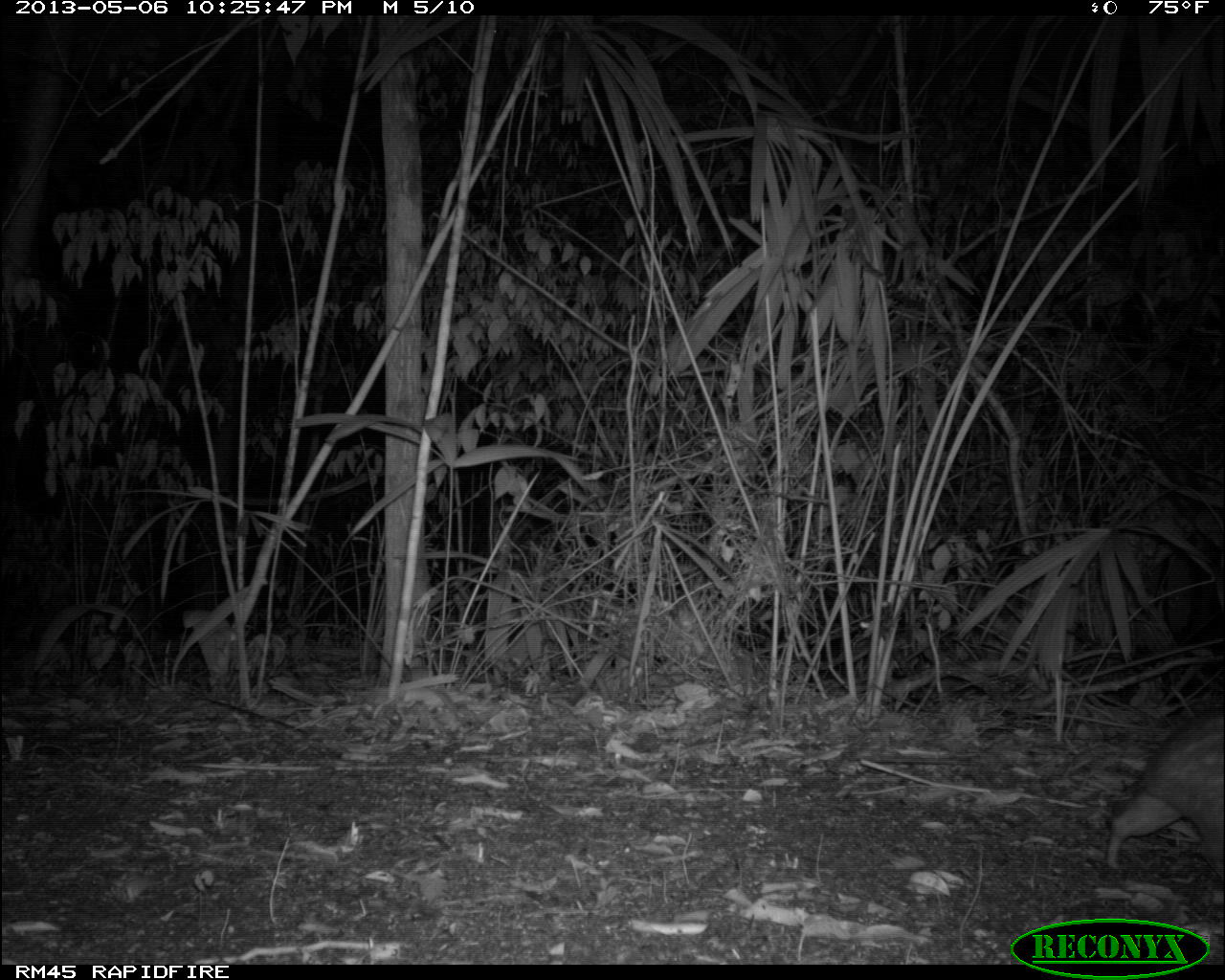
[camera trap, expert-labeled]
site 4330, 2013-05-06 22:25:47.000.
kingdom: Animalia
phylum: Chordata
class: Mammalia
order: Rodentia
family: Cuniculidae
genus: Cuniculus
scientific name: Cuniculus paca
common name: lowland paca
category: agouti paca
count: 1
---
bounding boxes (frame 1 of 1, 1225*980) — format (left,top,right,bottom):
agouti paca: (1102,702,1224,872)